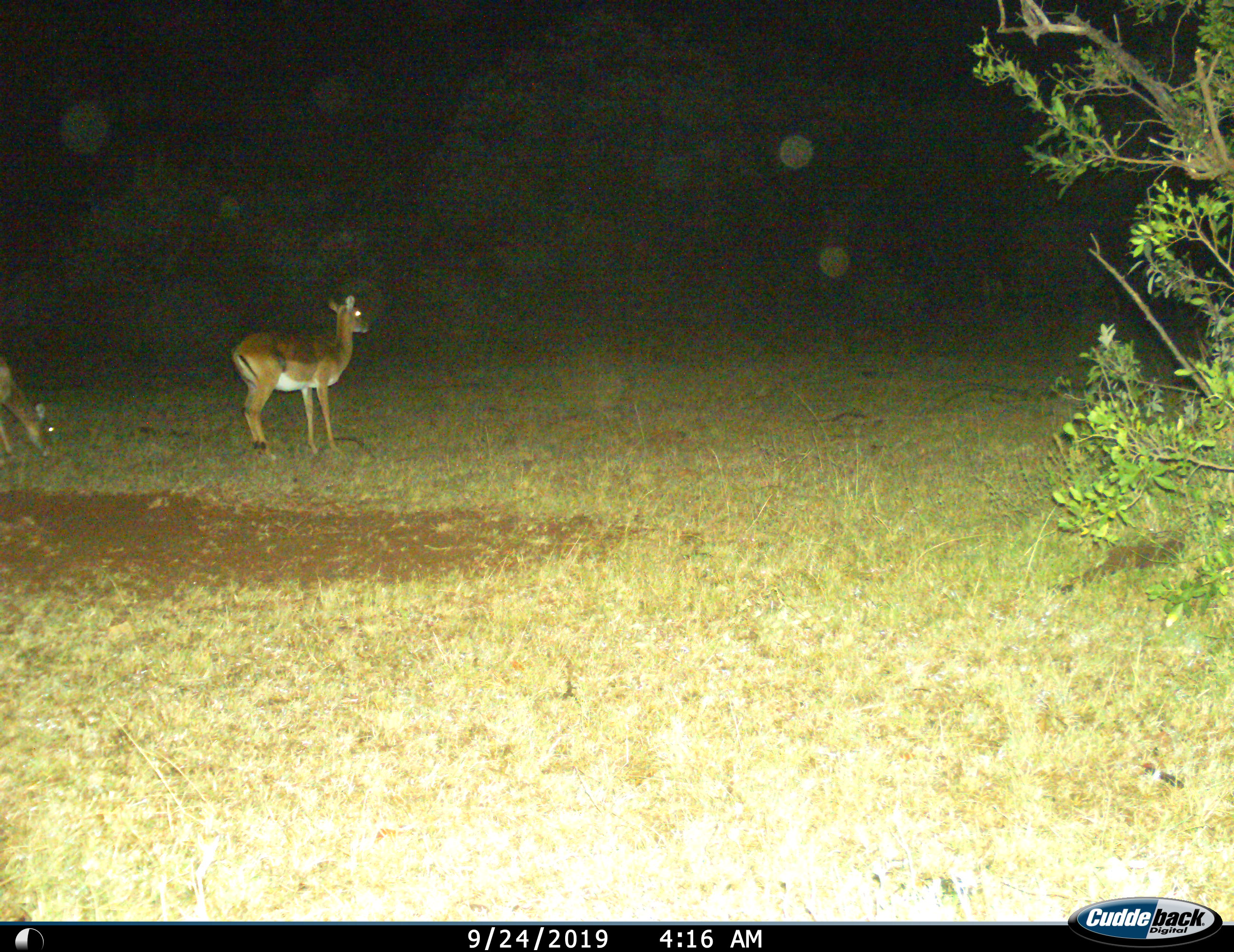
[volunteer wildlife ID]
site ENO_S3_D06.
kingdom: Animalia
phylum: Chordata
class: Mammalia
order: Artiodactyla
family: Bovidae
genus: Aepyceros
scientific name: Aepyceros melampus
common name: impala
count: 2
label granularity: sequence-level